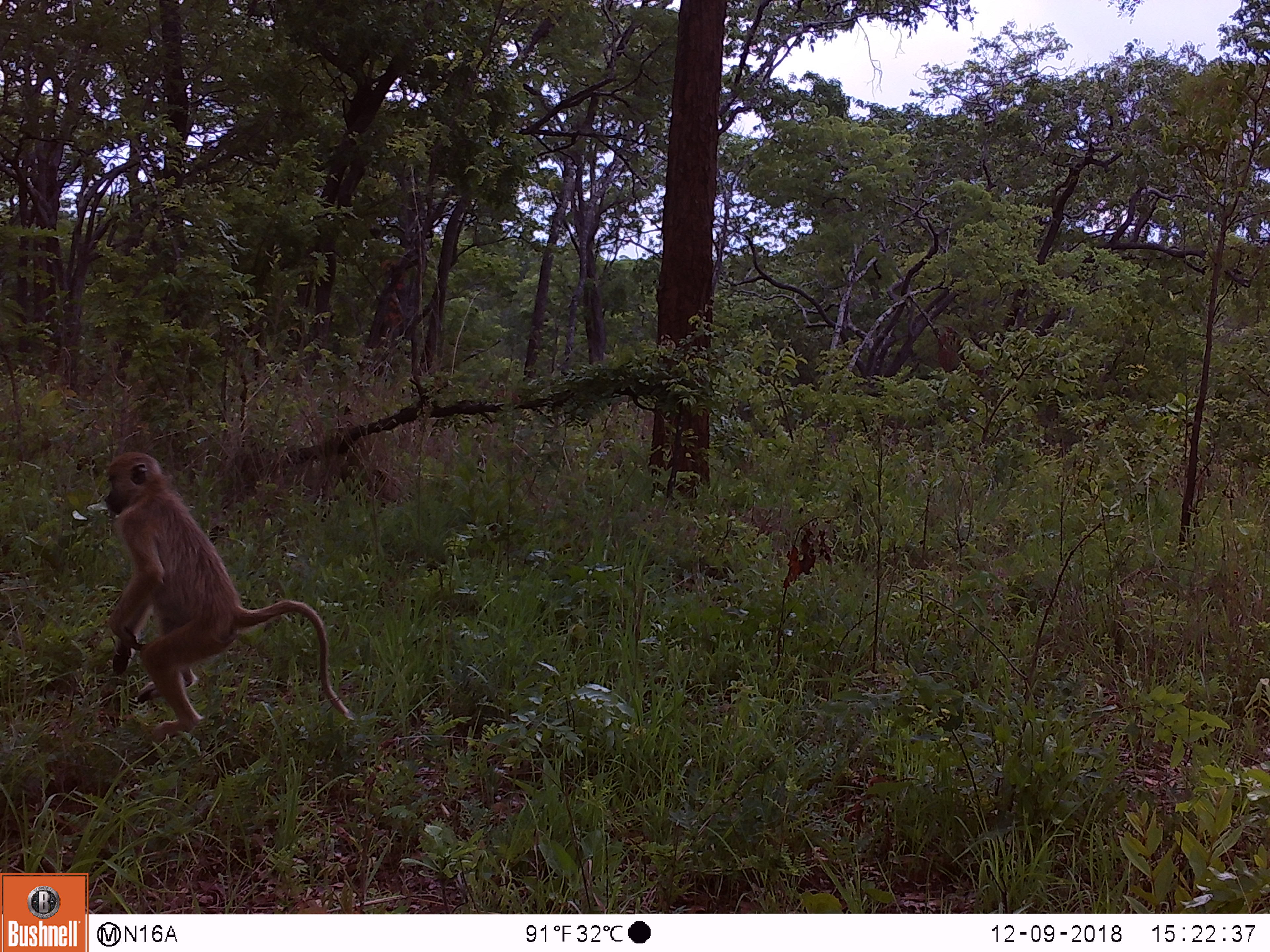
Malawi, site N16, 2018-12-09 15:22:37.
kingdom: Animalia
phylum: Chordata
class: Mammalia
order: Primates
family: Cercopithecidae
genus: Papio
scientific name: Papio cynocephalus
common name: yellow baboon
Yellow baboon (Papio cynocephalus), count 1.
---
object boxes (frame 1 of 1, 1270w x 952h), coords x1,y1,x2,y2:
yellow baboon: 91,448,369,751